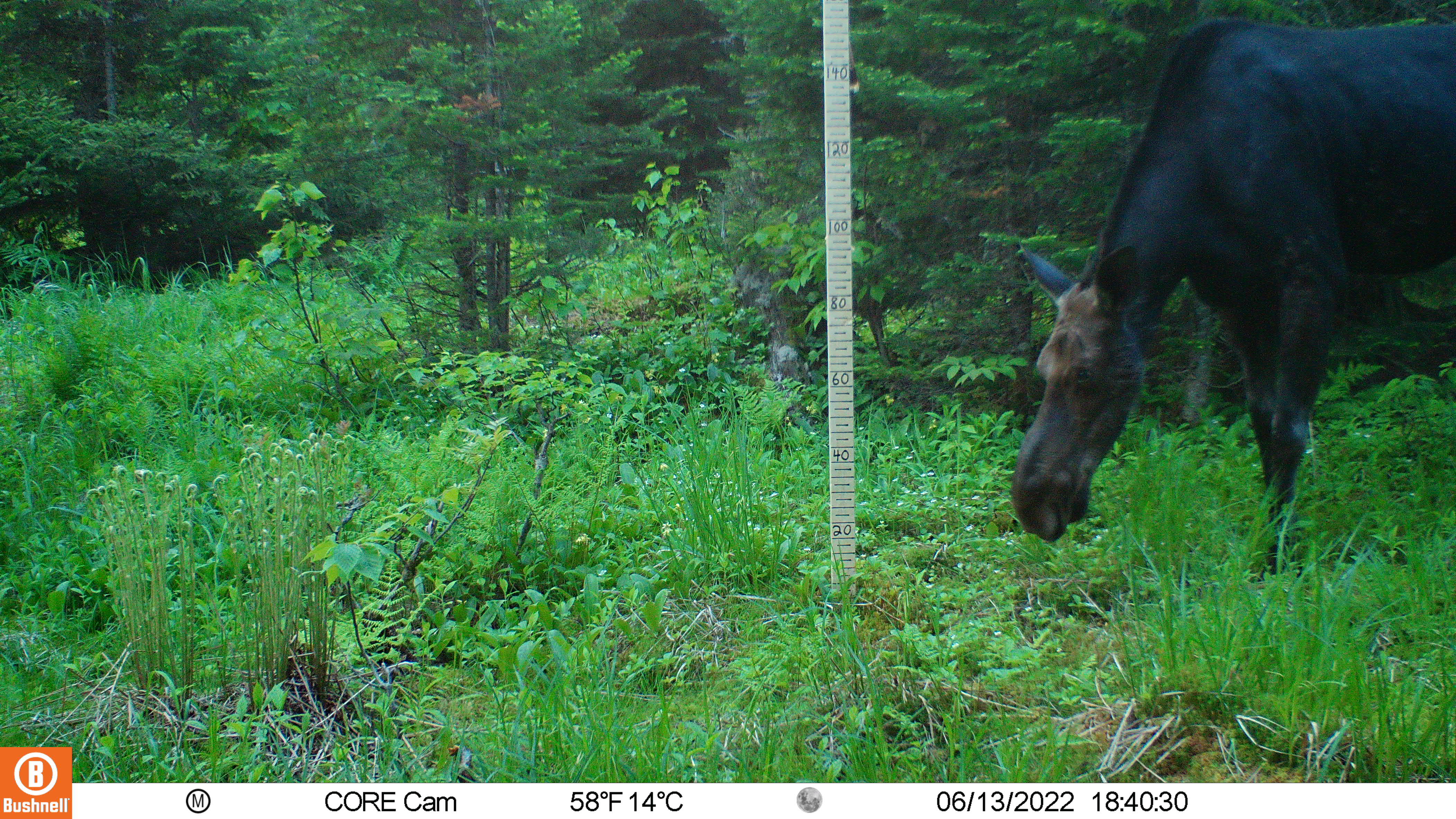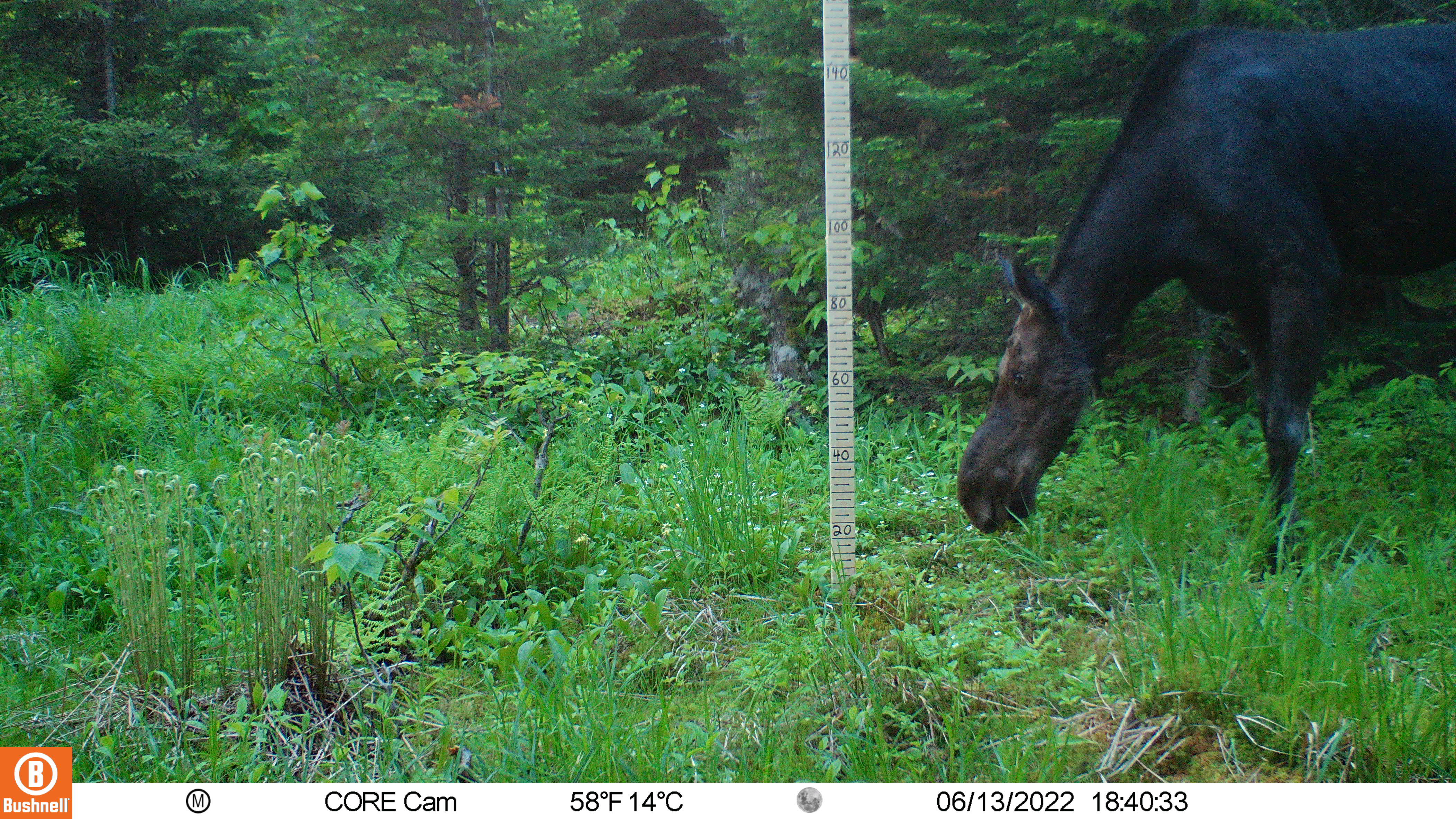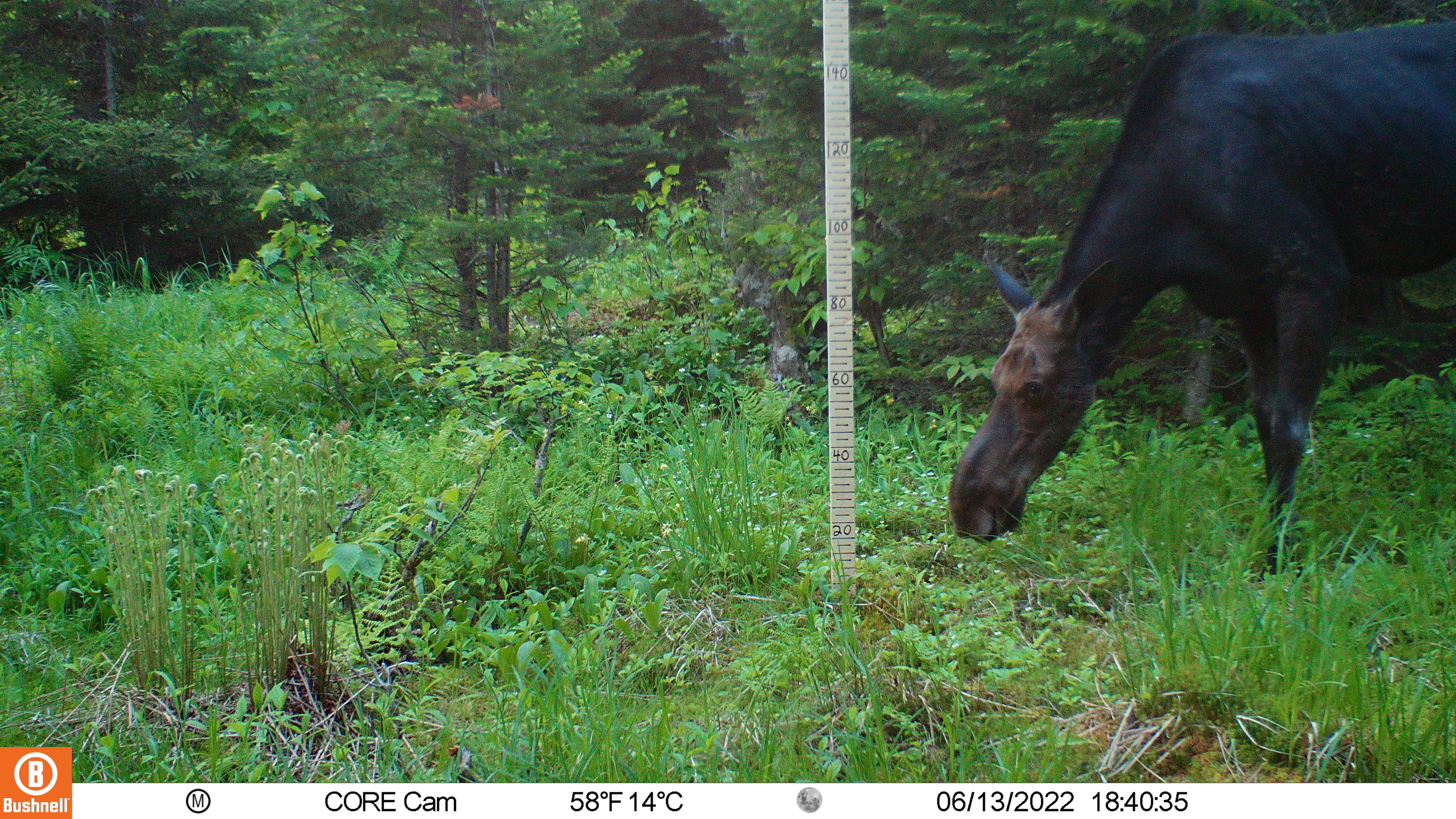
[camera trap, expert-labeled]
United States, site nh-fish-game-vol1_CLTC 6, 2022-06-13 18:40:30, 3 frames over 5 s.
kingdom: Animalia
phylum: Chordata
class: Mammalia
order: Artiodactyla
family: Cervidae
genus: Alces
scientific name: Alces alces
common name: moose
Moose (Alces alces).